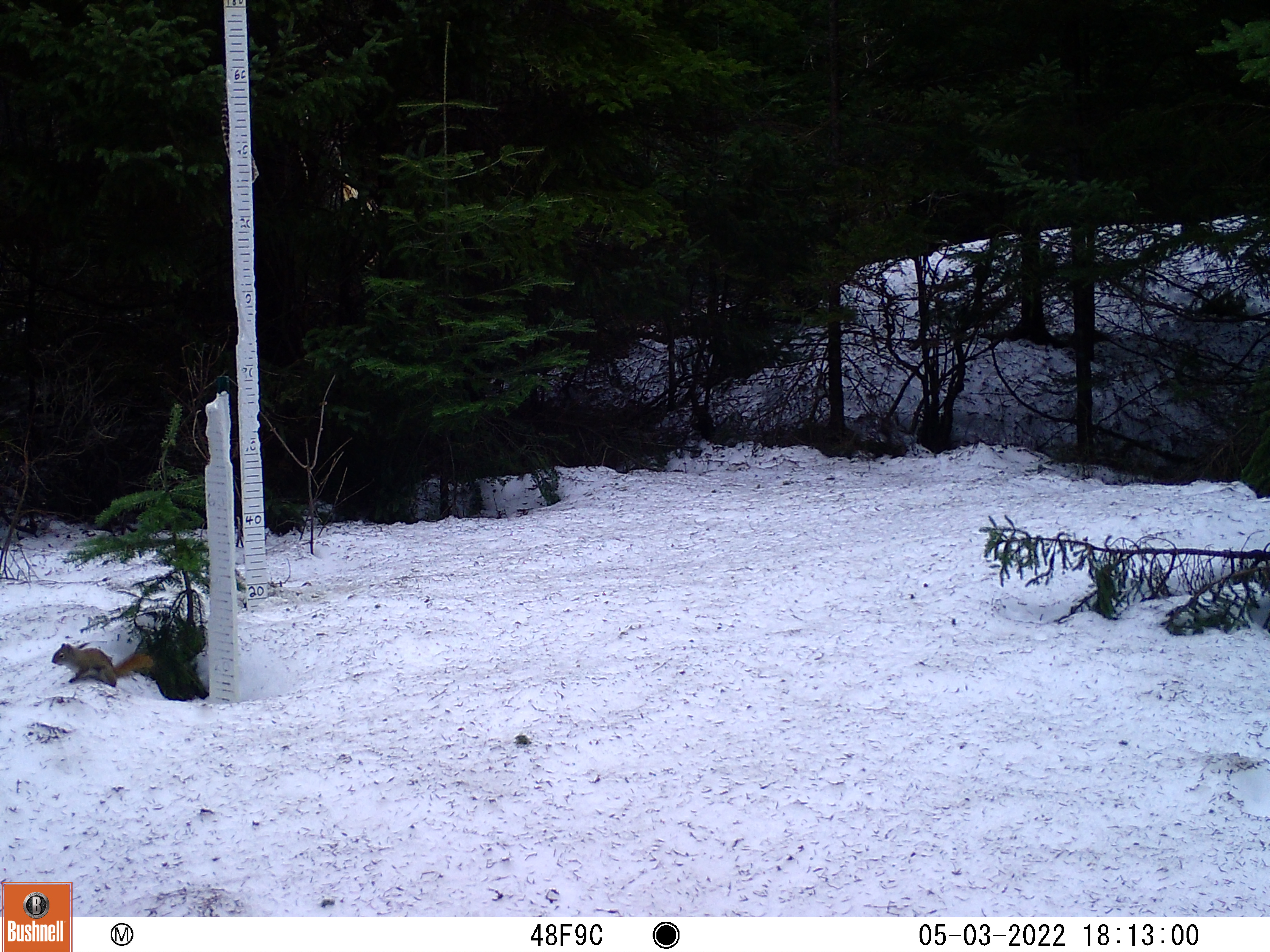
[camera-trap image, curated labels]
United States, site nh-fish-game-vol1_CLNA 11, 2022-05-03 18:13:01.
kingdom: Animalia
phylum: Chordata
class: Mammalia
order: Rodentia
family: Sciuridae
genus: Sciurus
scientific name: Sciurus carolinensis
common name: gray squirrel